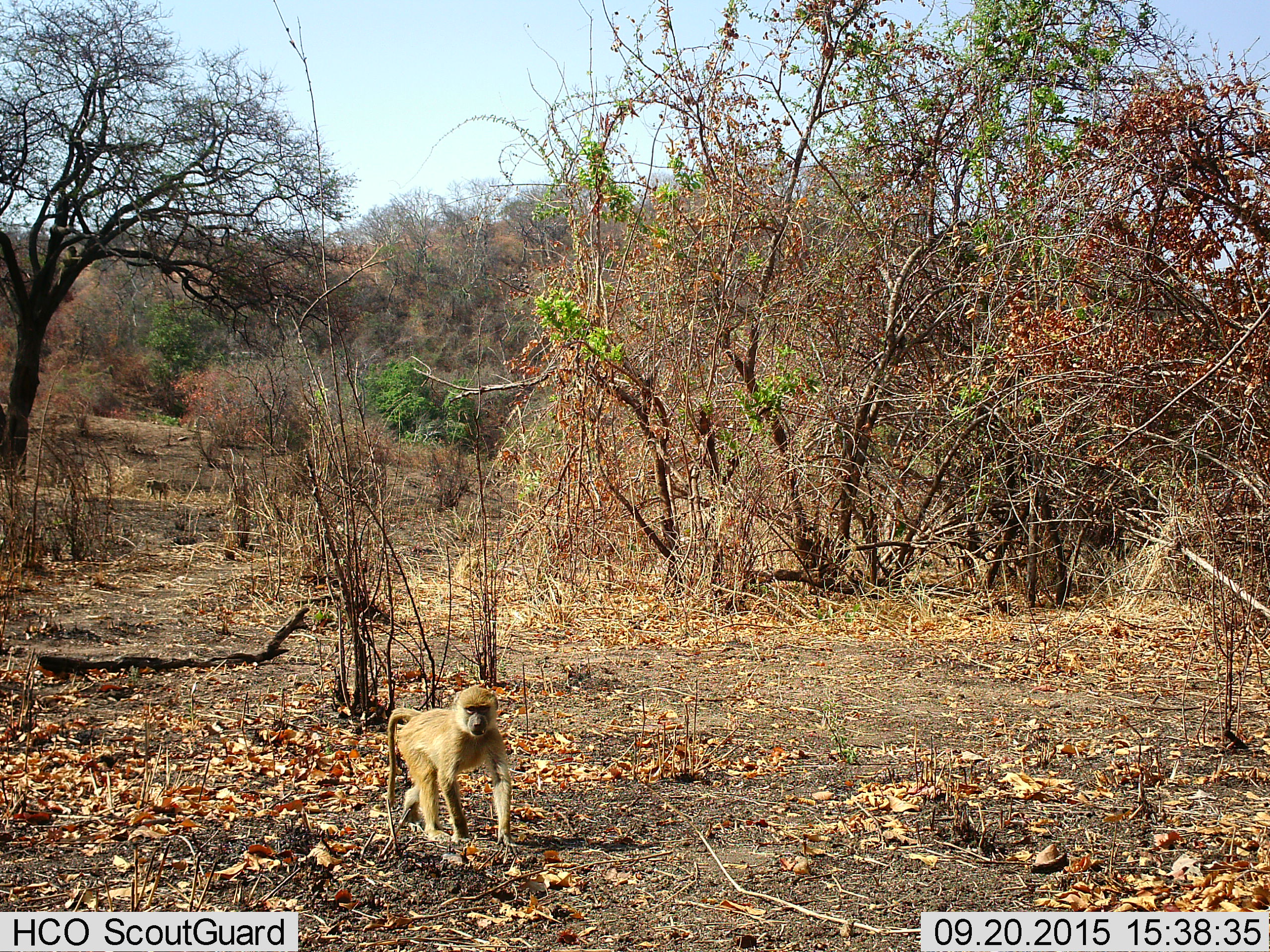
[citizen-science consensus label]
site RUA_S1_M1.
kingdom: Animalia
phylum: Chordata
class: Mammalia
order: Primates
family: Cercopithecidae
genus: Papio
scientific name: Papio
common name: baboon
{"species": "baboon (Papio)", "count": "2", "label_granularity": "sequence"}